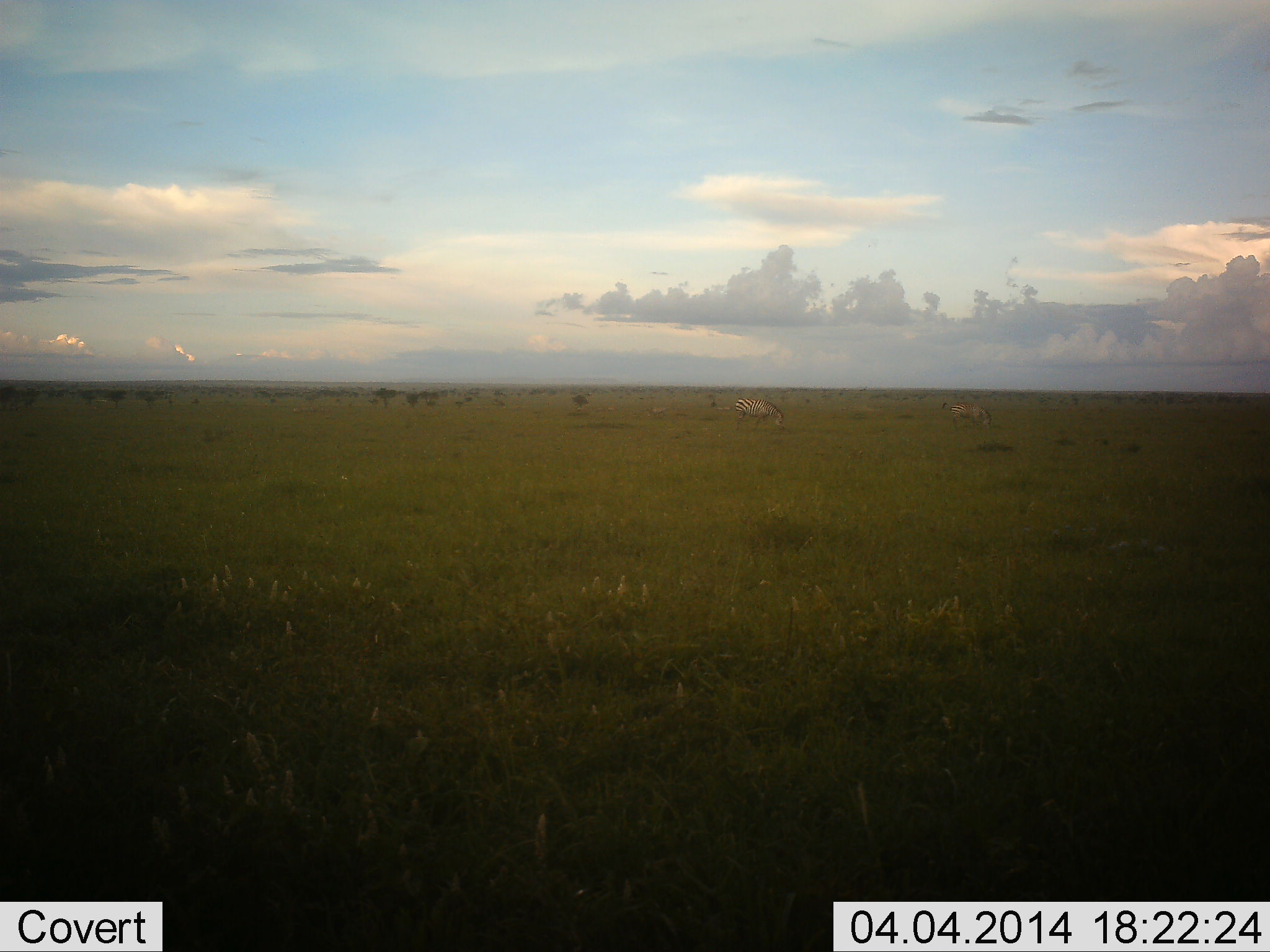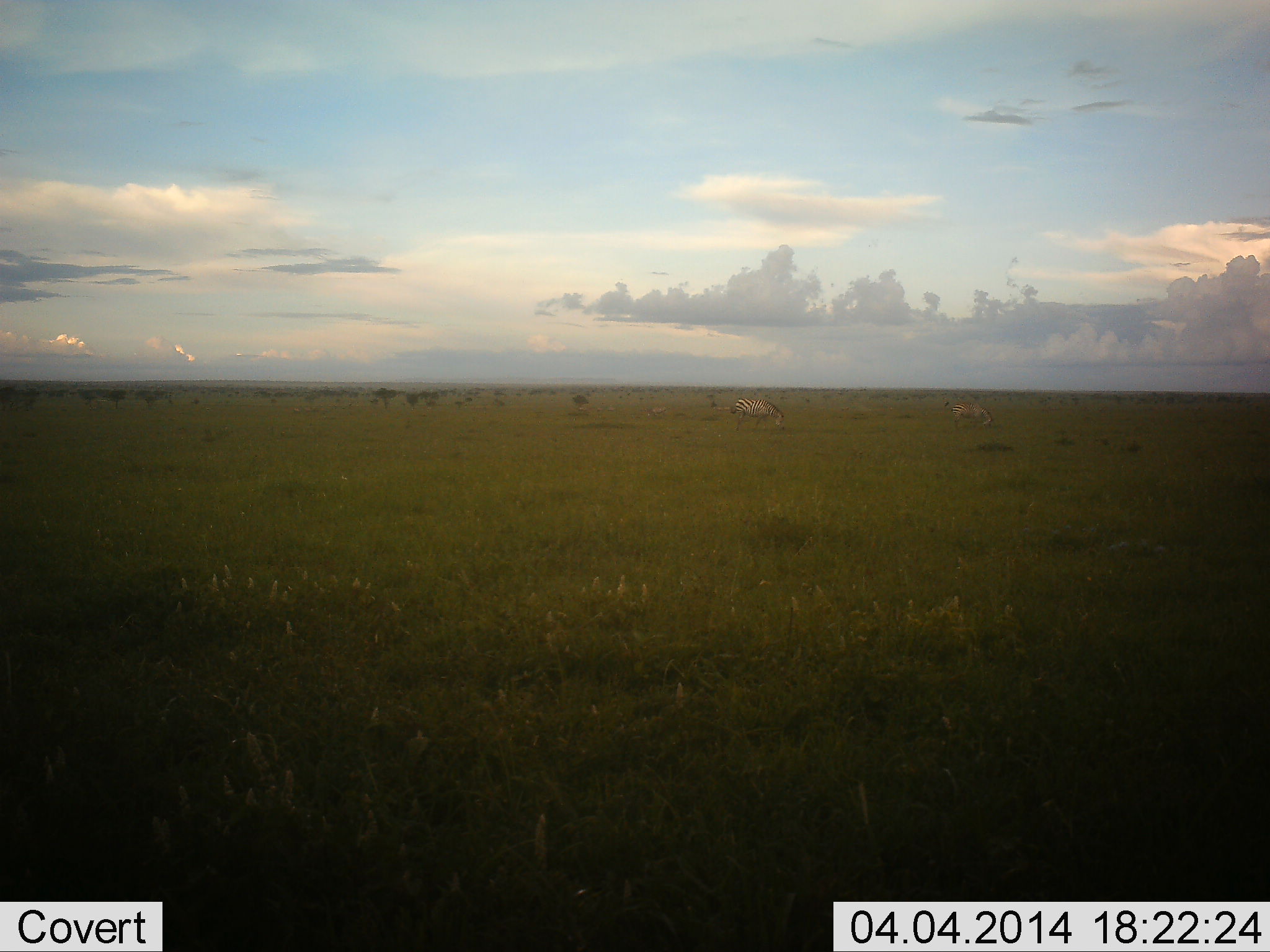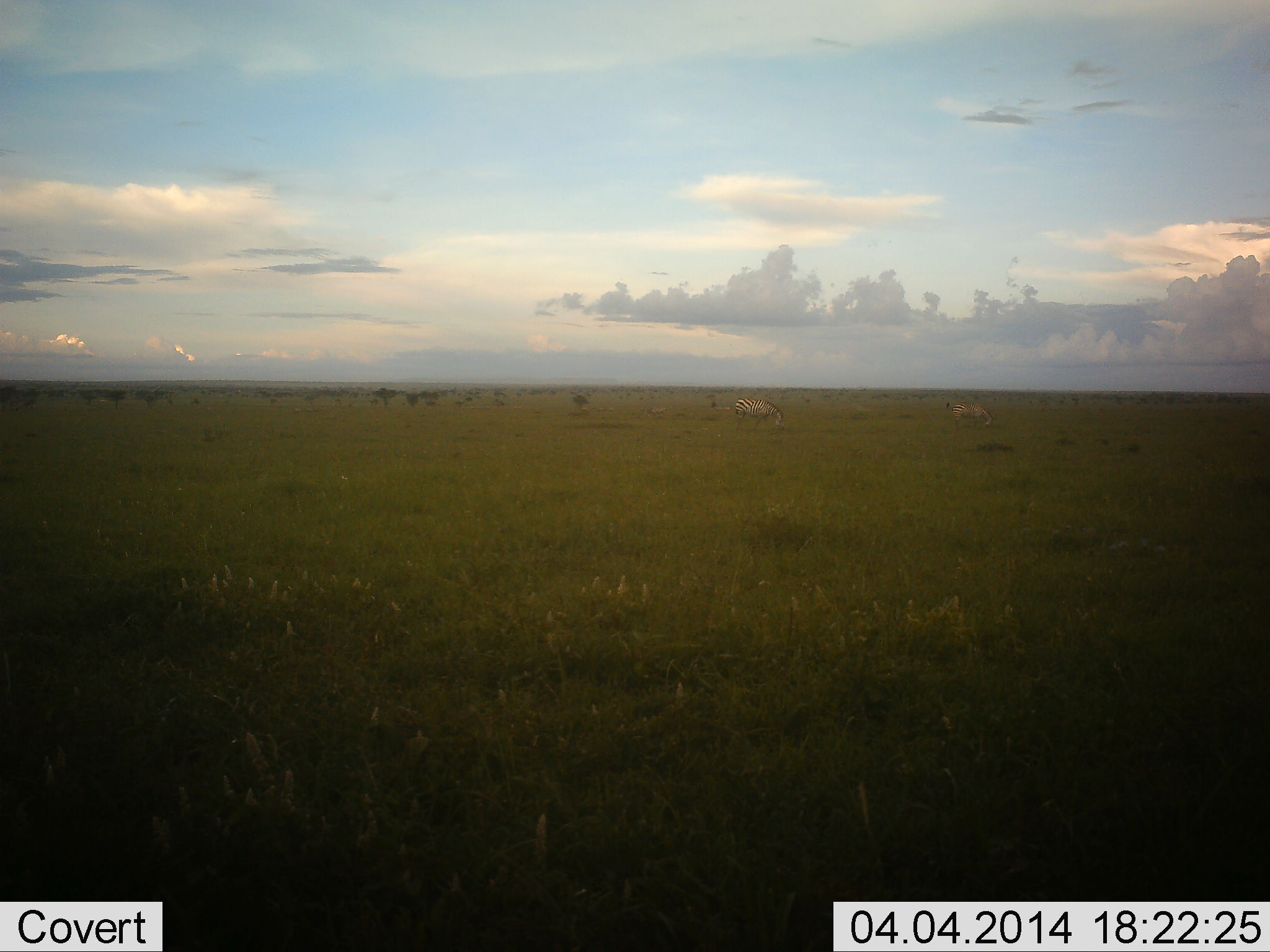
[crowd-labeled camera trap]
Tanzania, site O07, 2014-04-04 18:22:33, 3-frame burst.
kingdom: Animalia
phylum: Chordata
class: Mammalia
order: Perissodactyla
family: Equidae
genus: Equus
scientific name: Equus quagga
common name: plains zebra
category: zebra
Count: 2.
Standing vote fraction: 18%.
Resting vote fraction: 0%.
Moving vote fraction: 9%.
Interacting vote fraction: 0%.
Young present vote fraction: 0%.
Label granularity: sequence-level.